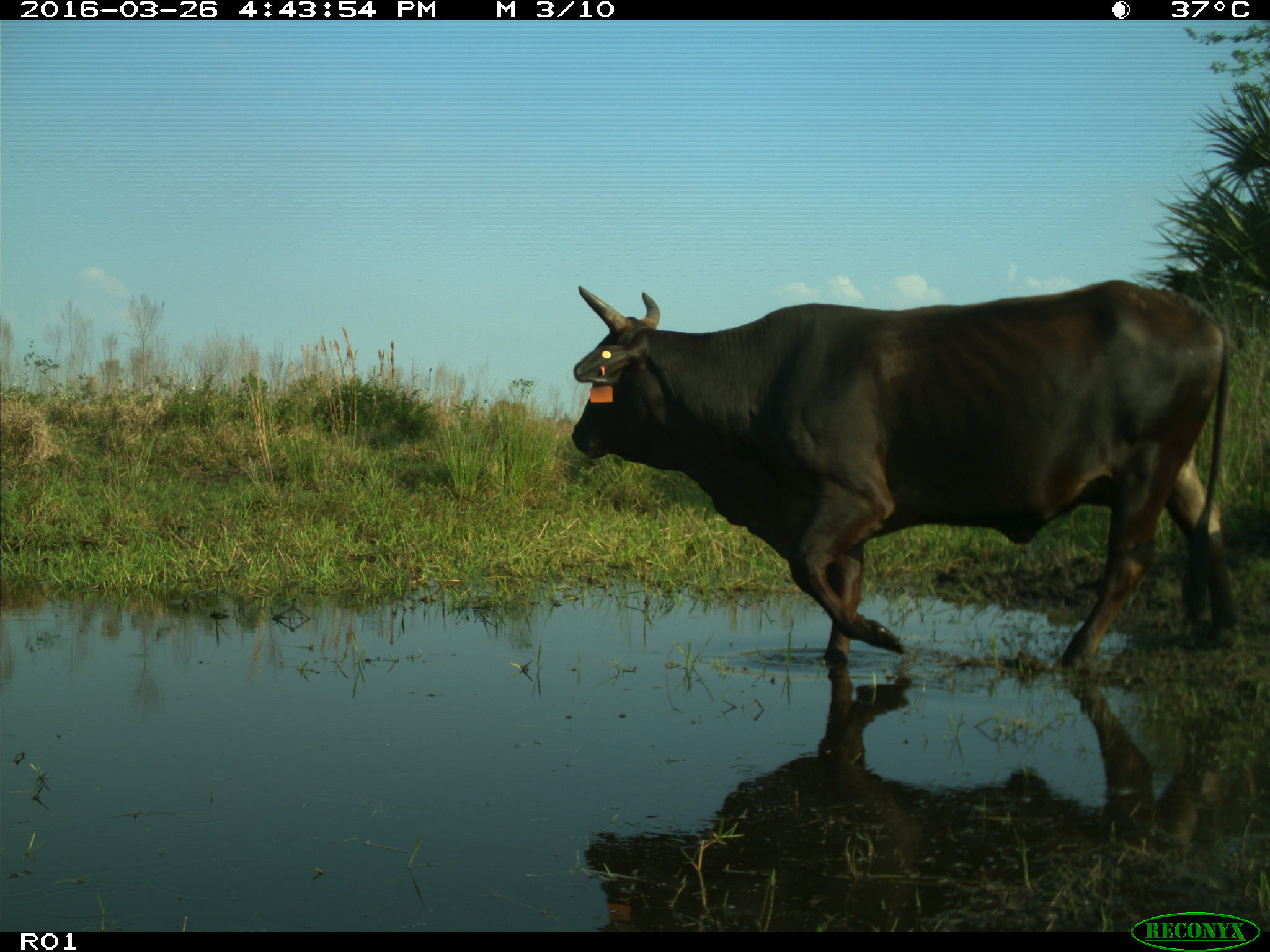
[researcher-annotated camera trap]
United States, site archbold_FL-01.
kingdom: Animalia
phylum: Chordata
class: Mammalia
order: Artiodactyla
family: Bovidae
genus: Bos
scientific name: Bos taurus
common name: domestic cow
Bos taurus (domestic cow).